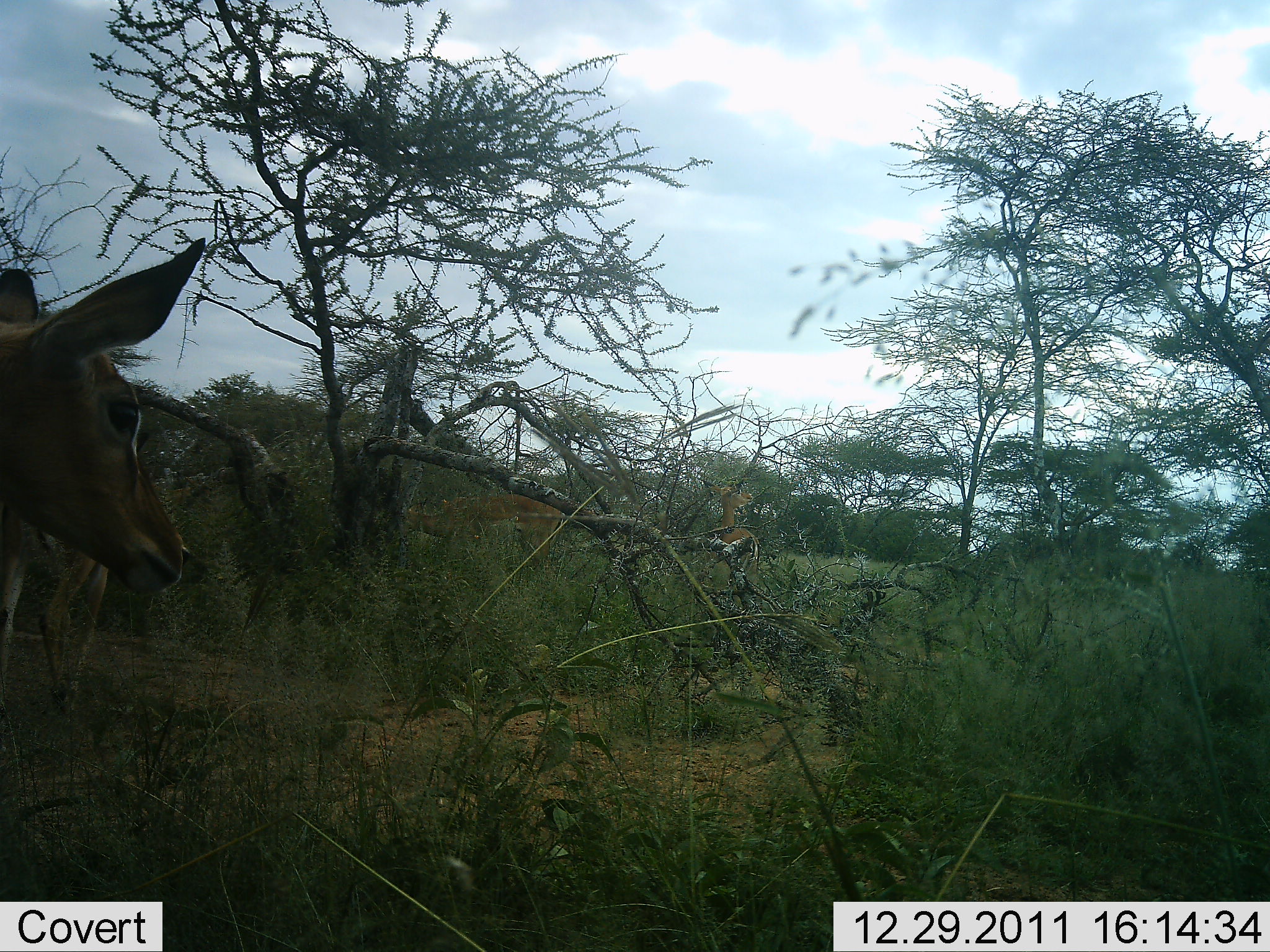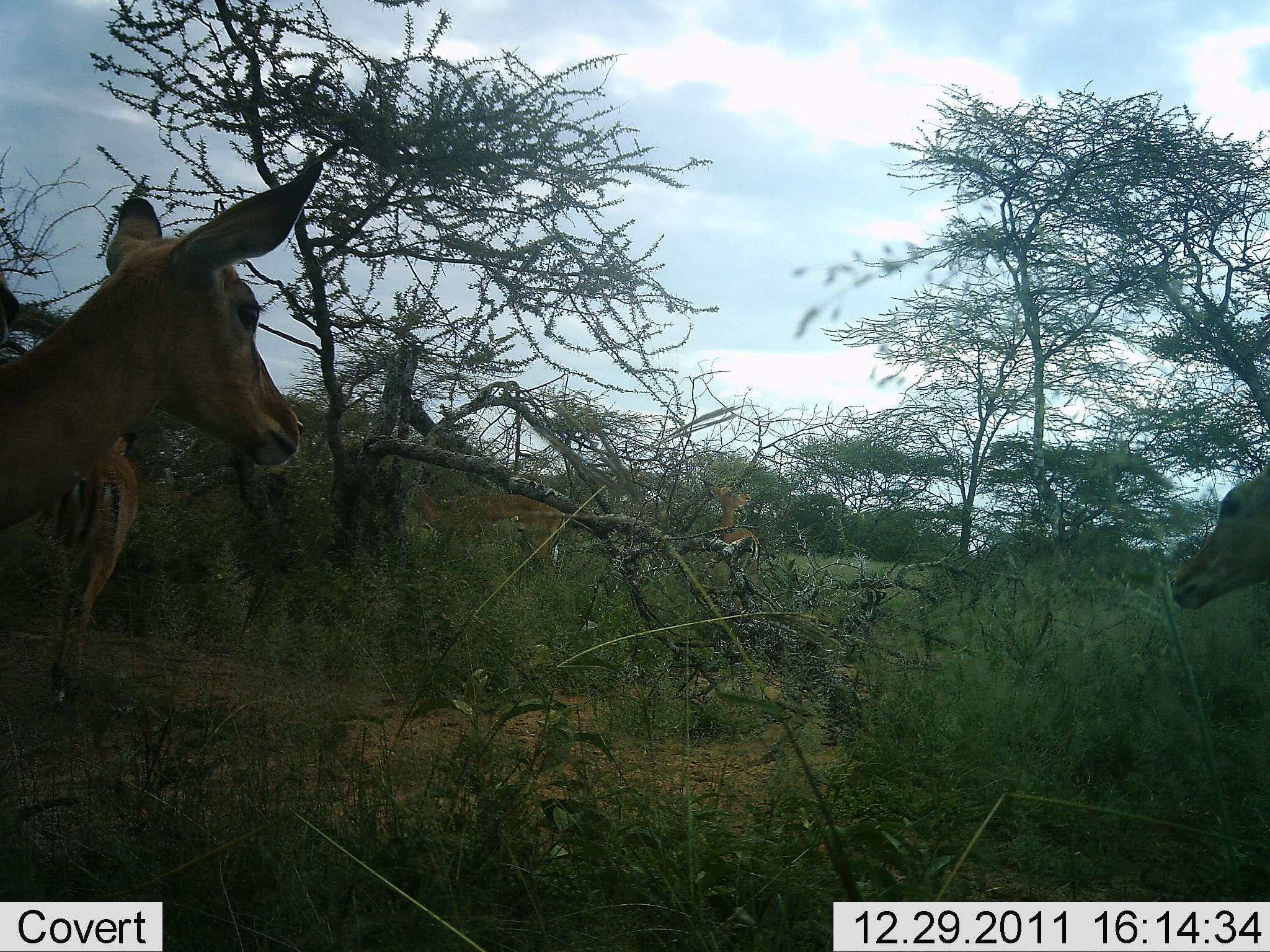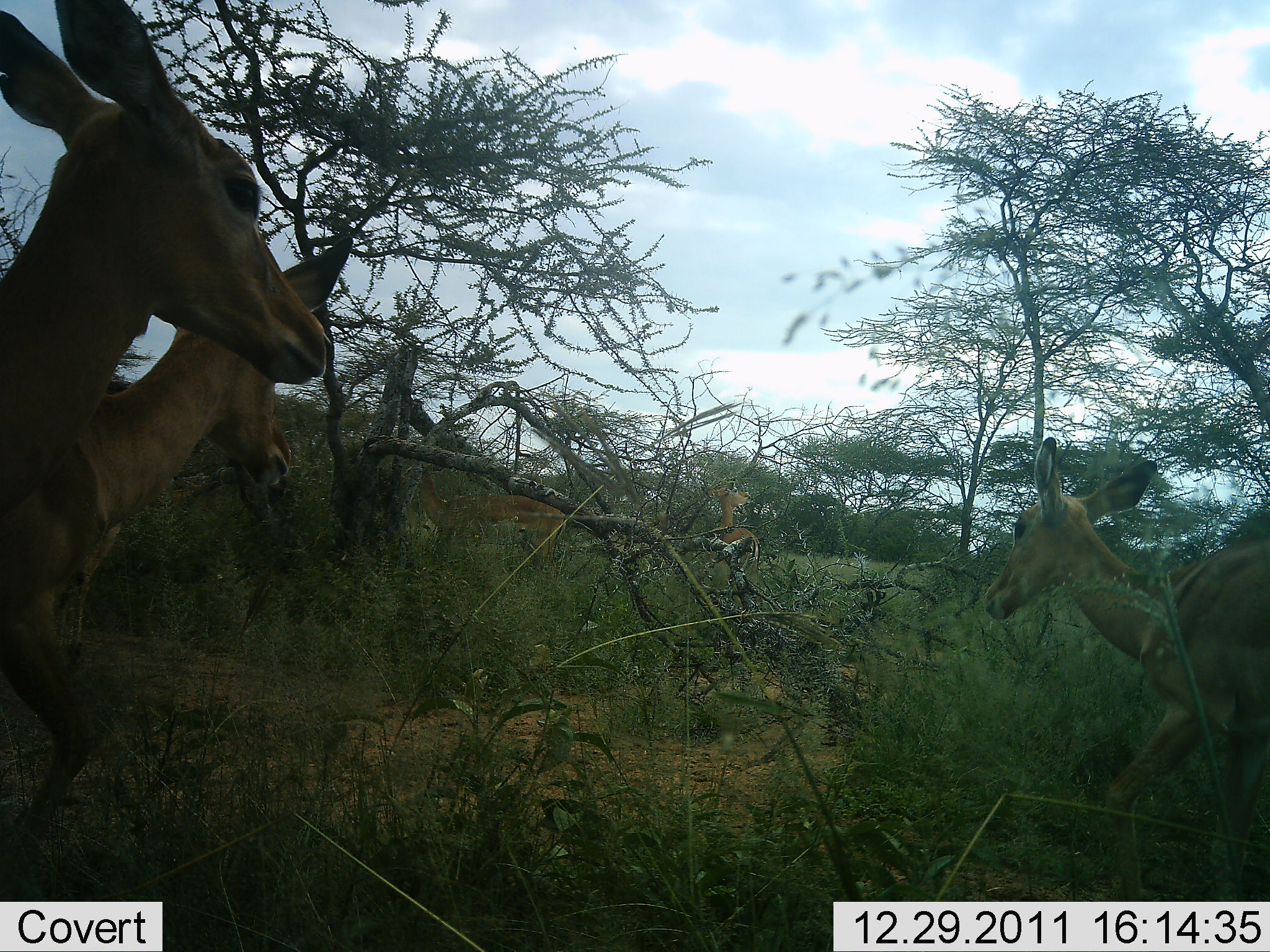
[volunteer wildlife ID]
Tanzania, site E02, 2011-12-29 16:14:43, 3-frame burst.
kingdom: Animalia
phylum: Chordata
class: Mammalia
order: Artiodactyla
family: Bovidae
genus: Aepyceros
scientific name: Aepyceros melampus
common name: impala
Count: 4.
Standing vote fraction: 33%.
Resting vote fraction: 0%.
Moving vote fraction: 83%.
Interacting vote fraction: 0%.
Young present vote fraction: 0%.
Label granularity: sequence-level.